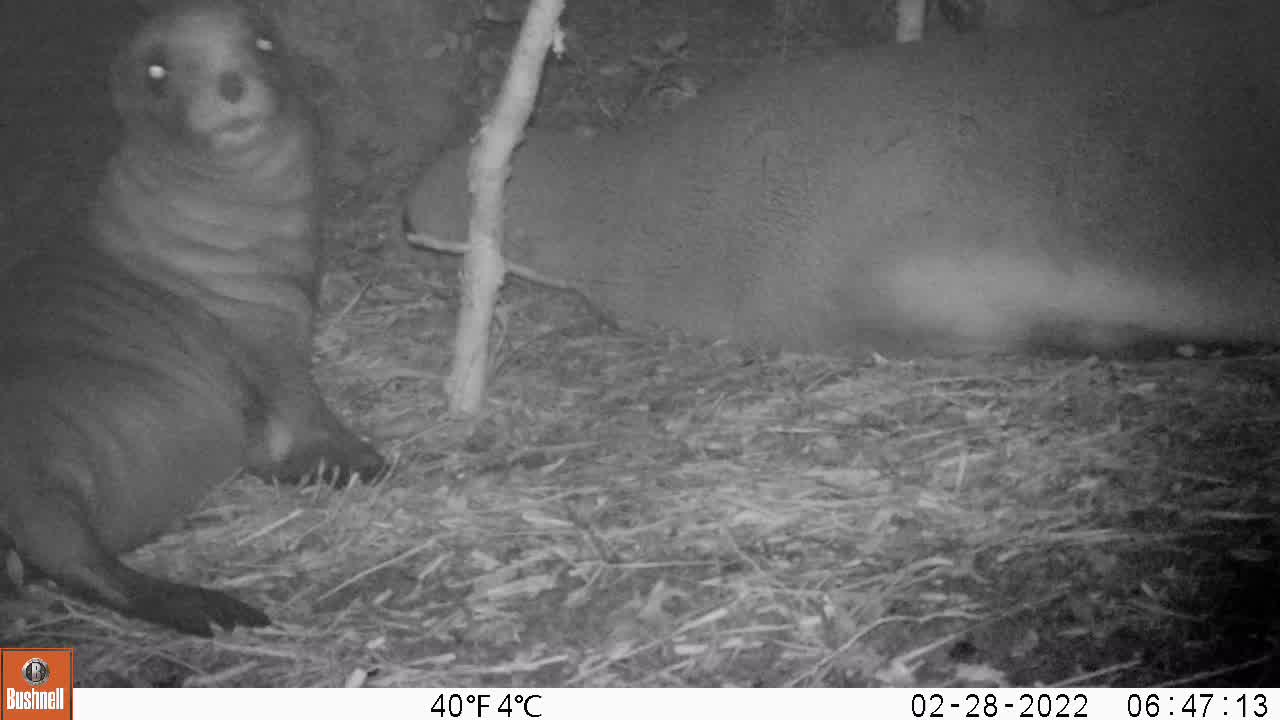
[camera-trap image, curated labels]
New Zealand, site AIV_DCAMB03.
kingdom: Animalia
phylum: Chordata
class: Mammalia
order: Carnivora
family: Otariidae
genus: Phocarctos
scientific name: Phocarctos hookeri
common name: new zealand sea lion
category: sealion